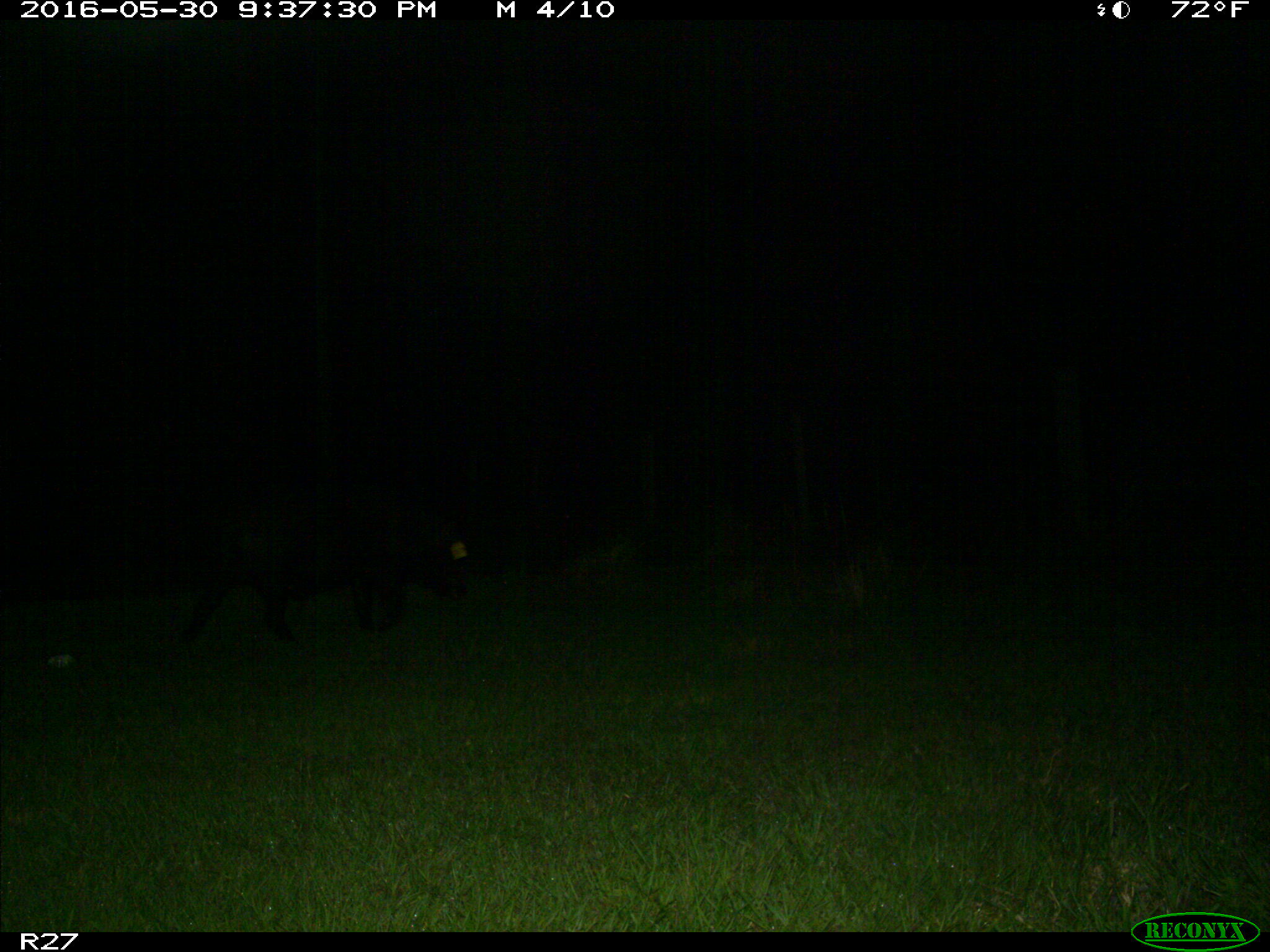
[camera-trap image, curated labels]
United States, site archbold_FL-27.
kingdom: Animalia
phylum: Chordata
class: Mammalia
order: Artiodactyla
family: Suidae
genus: Sus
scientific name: Sus scrofa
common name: wild boar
Sus scrofa (wild boar).